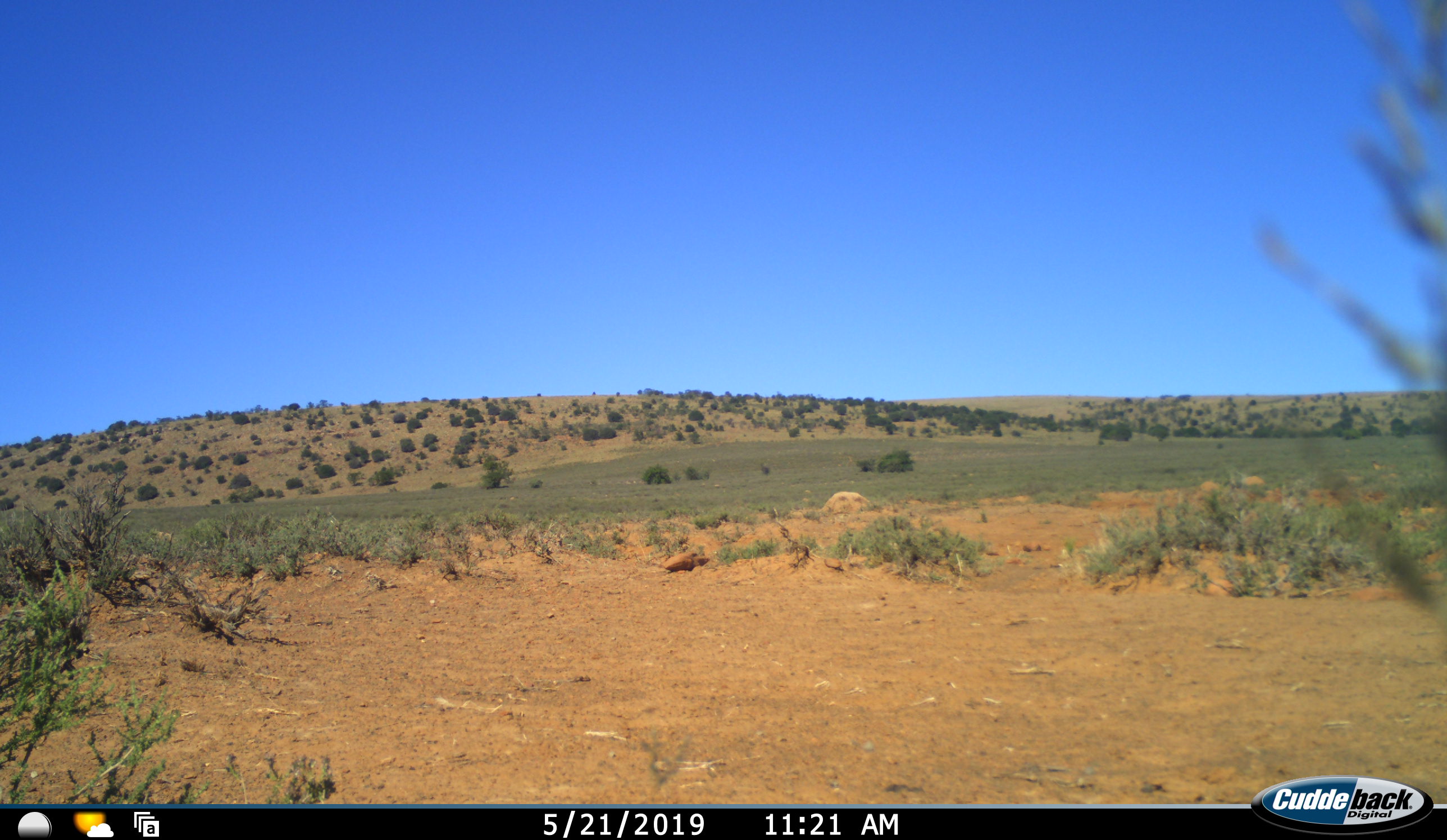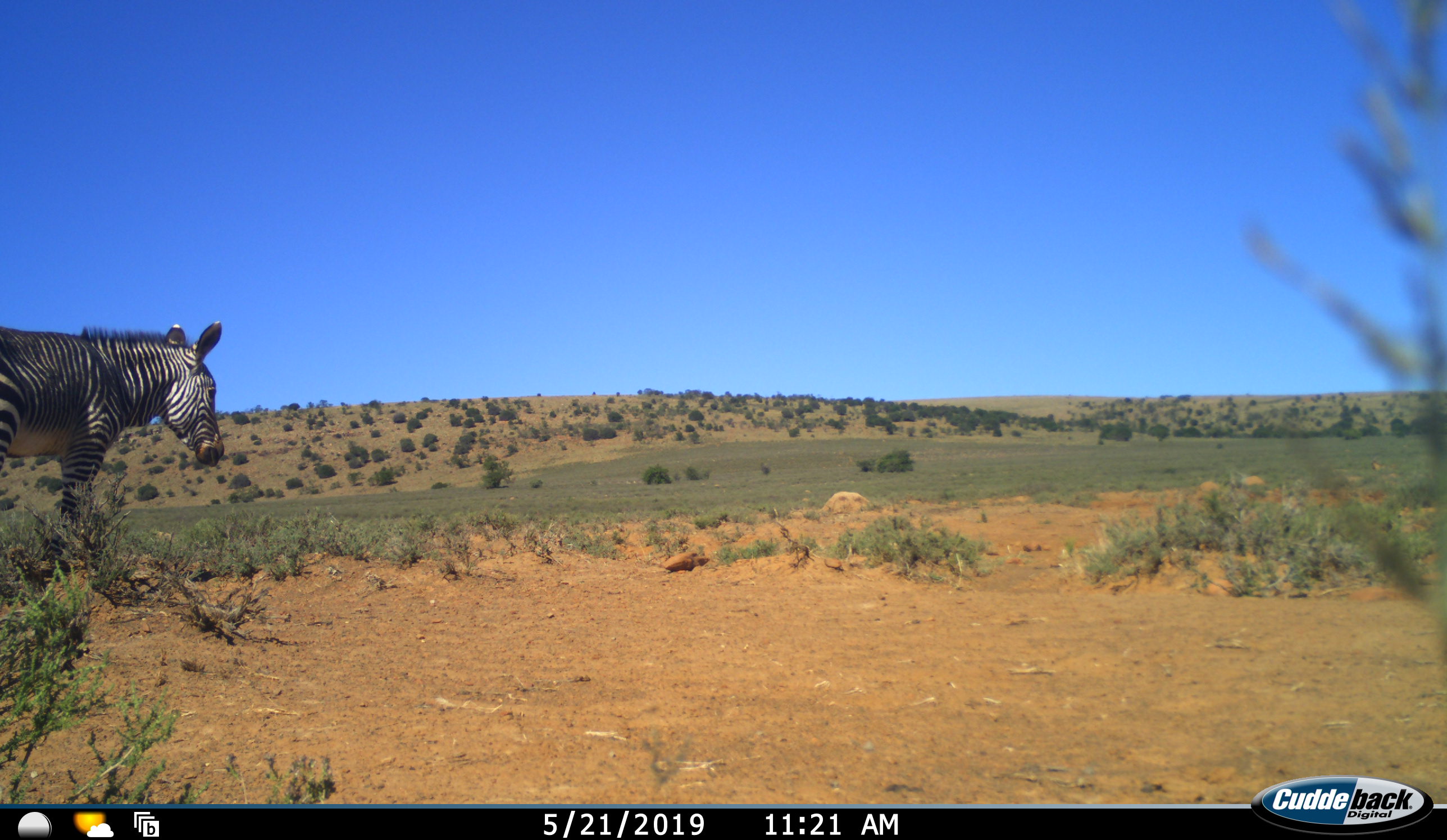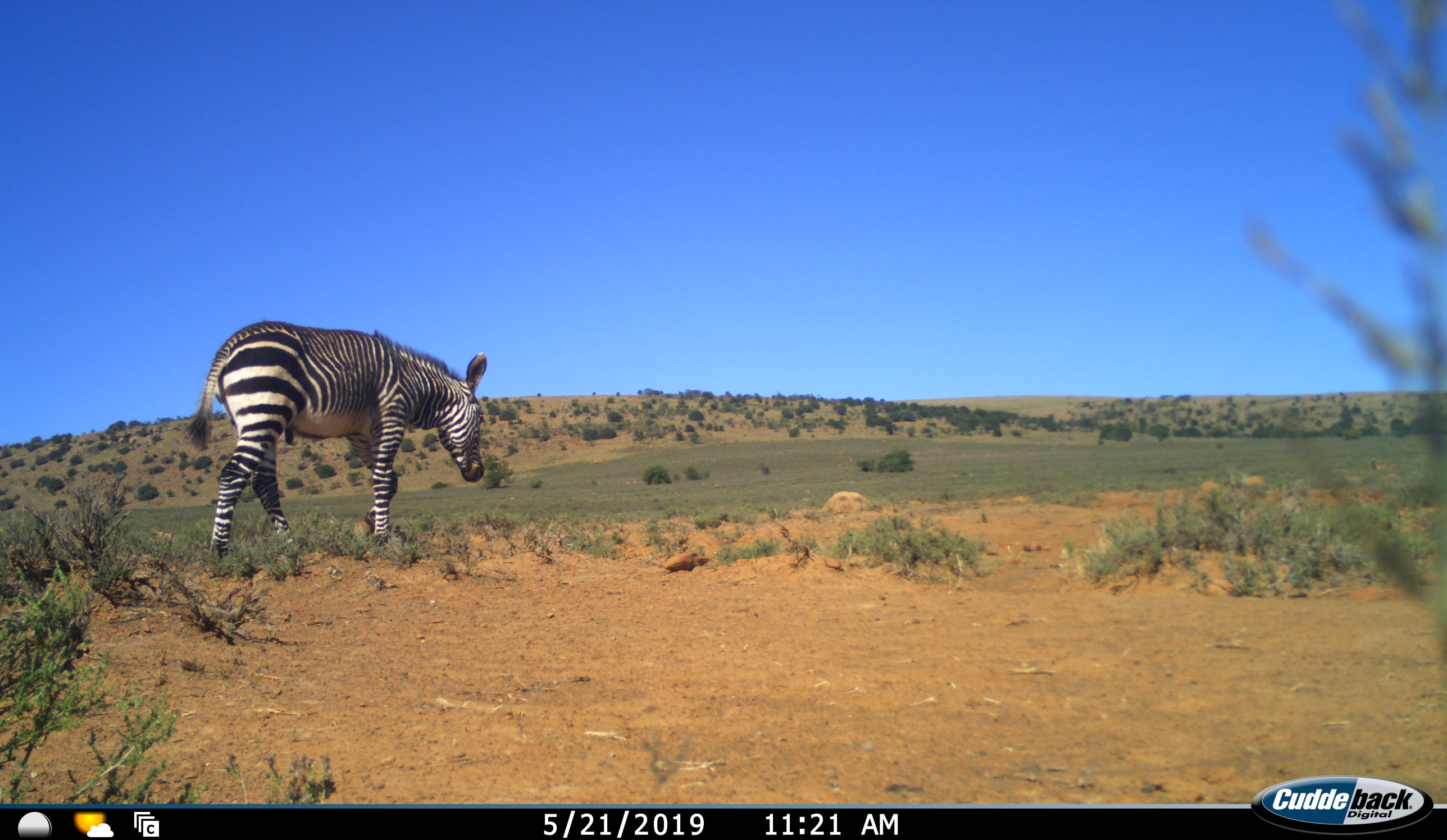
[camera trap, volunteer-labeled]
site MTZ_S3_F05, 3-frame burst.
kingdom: Animalia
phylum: Chordata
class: Mammalia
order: Perissodactyla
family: Equidae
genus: Equus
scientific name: Equus zebra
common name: mountain zebra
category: zebramountain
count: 1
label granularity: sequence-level